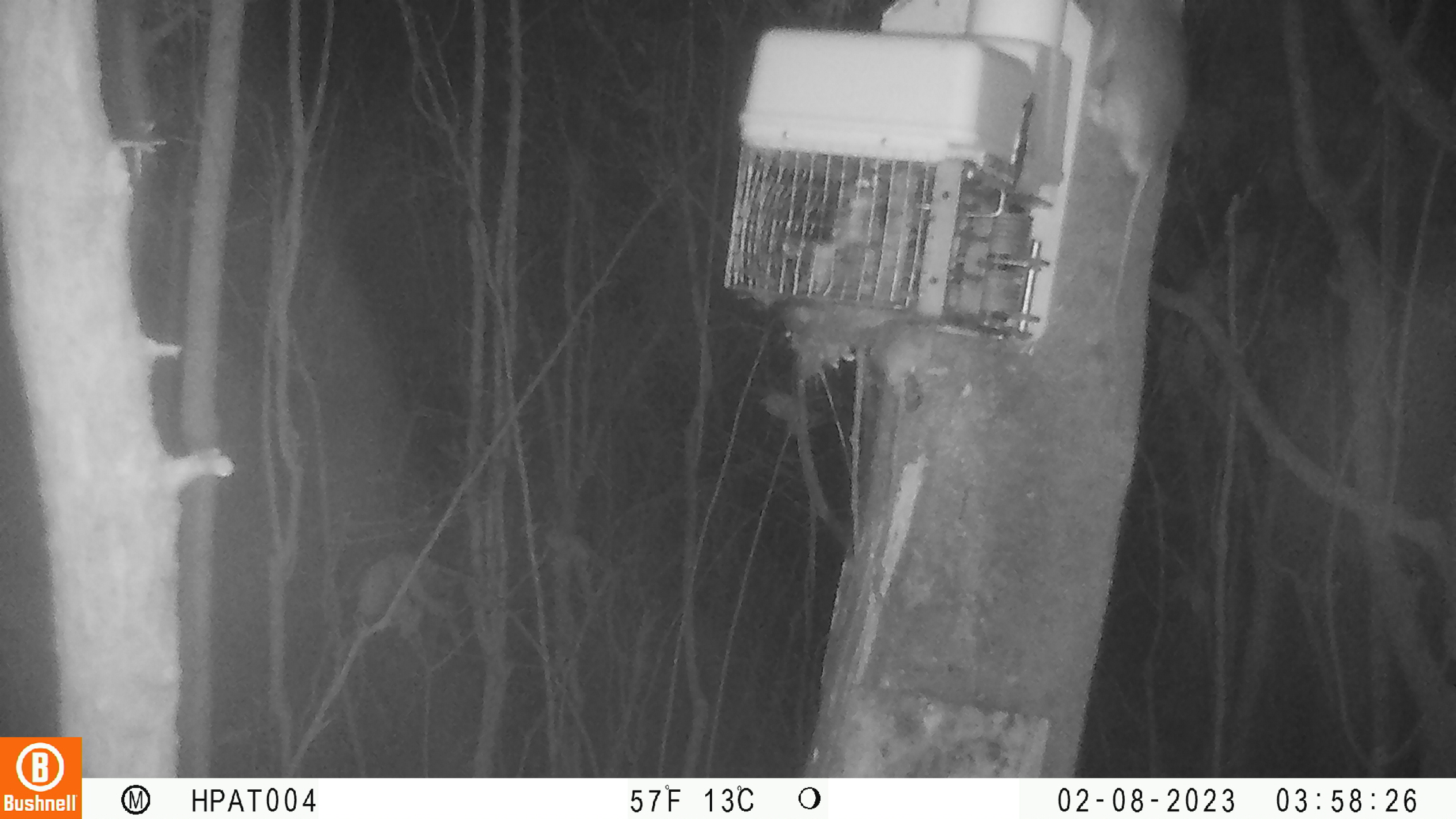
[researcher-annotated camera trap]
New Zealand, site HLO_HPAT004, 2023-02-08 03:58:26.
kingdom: Animalia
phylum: Chordata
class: Mammalia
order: Rodentia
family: Muridae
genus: Rattus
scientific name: Rattus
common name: rat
Rat (Rattus).